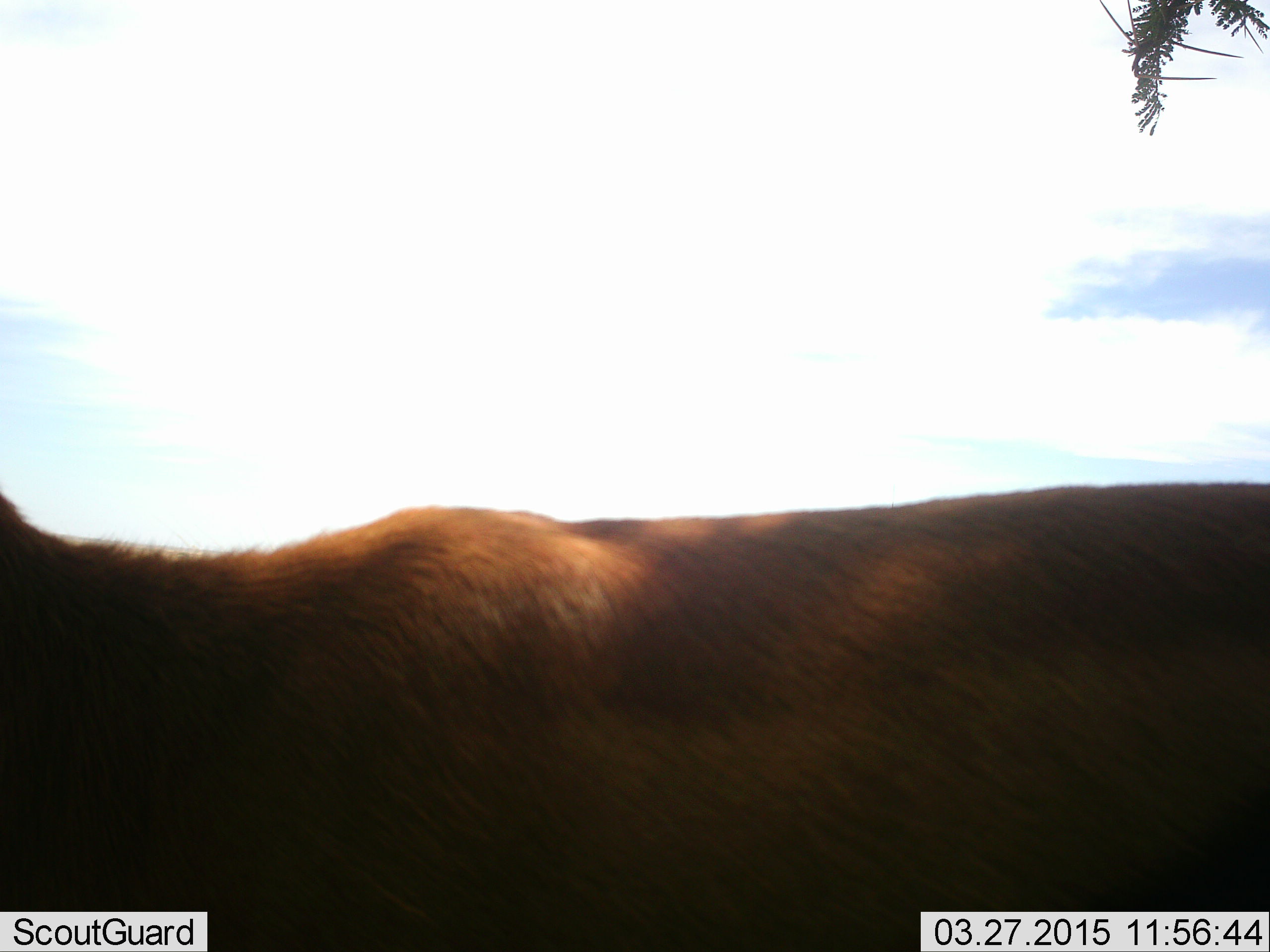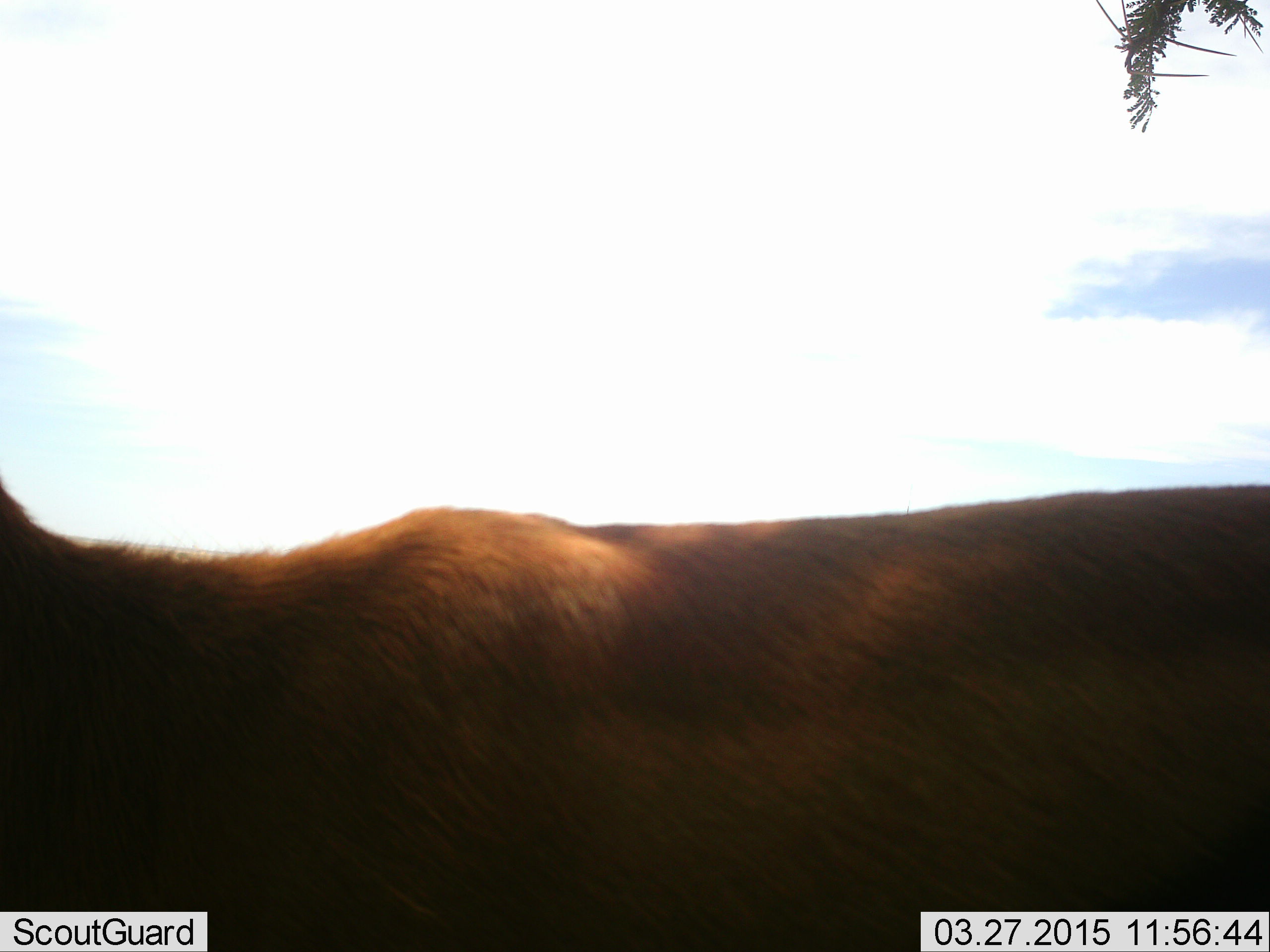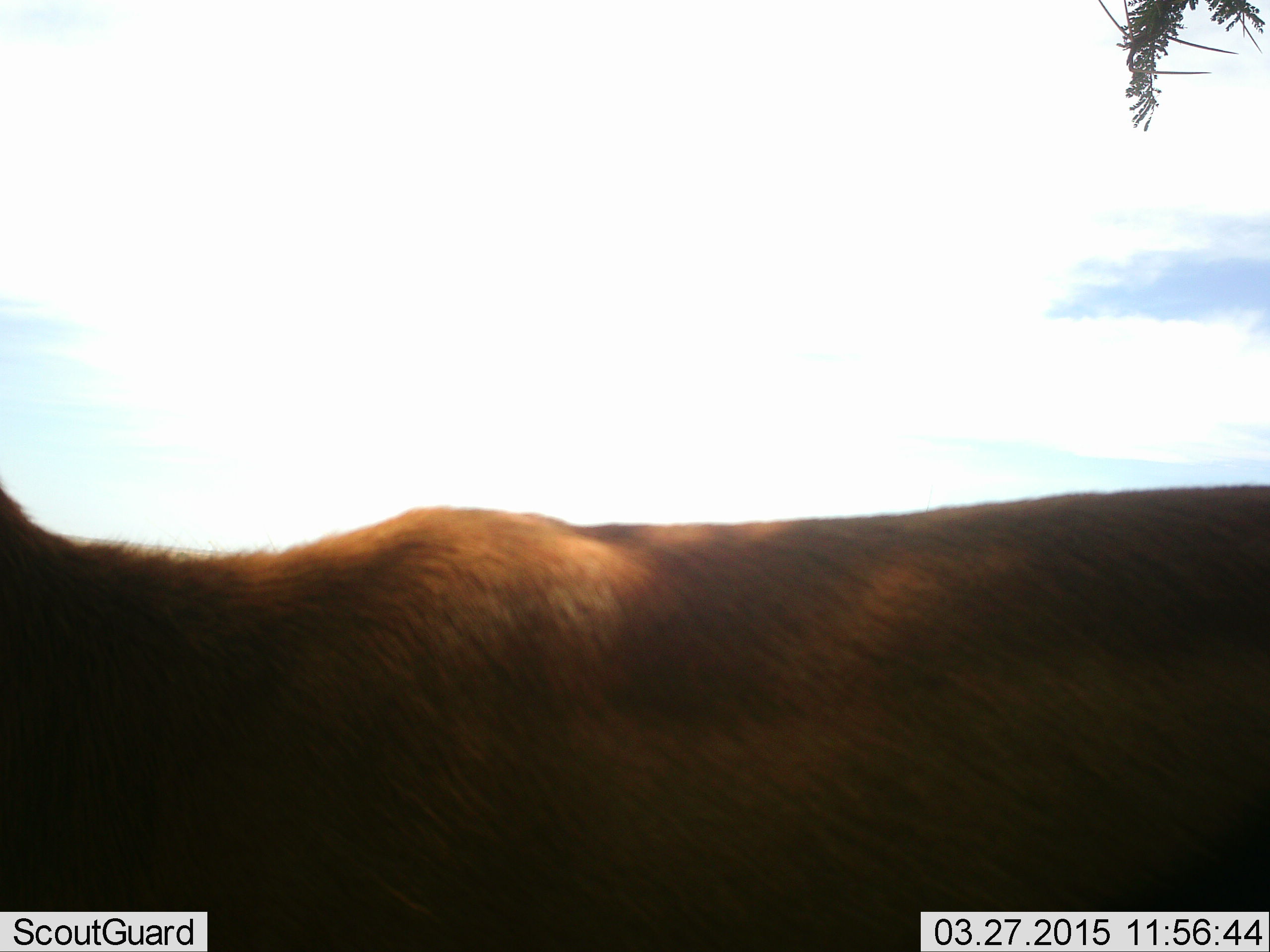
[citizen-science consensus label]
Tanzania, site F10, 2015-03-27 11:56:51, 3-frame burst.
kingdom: Animalia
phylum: Chordata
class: Mammalia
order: Artiodactyla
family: Bovidae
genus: Aepyceros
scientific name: Aepyceros melampus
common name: impala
Impala (Aepyceros melampus), count 1. Behavior (volunteer vote fractions): standing 80%, resting 0%, moving 20%, interacting 0%. Young present (vote fraction): 0%. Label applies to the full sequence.